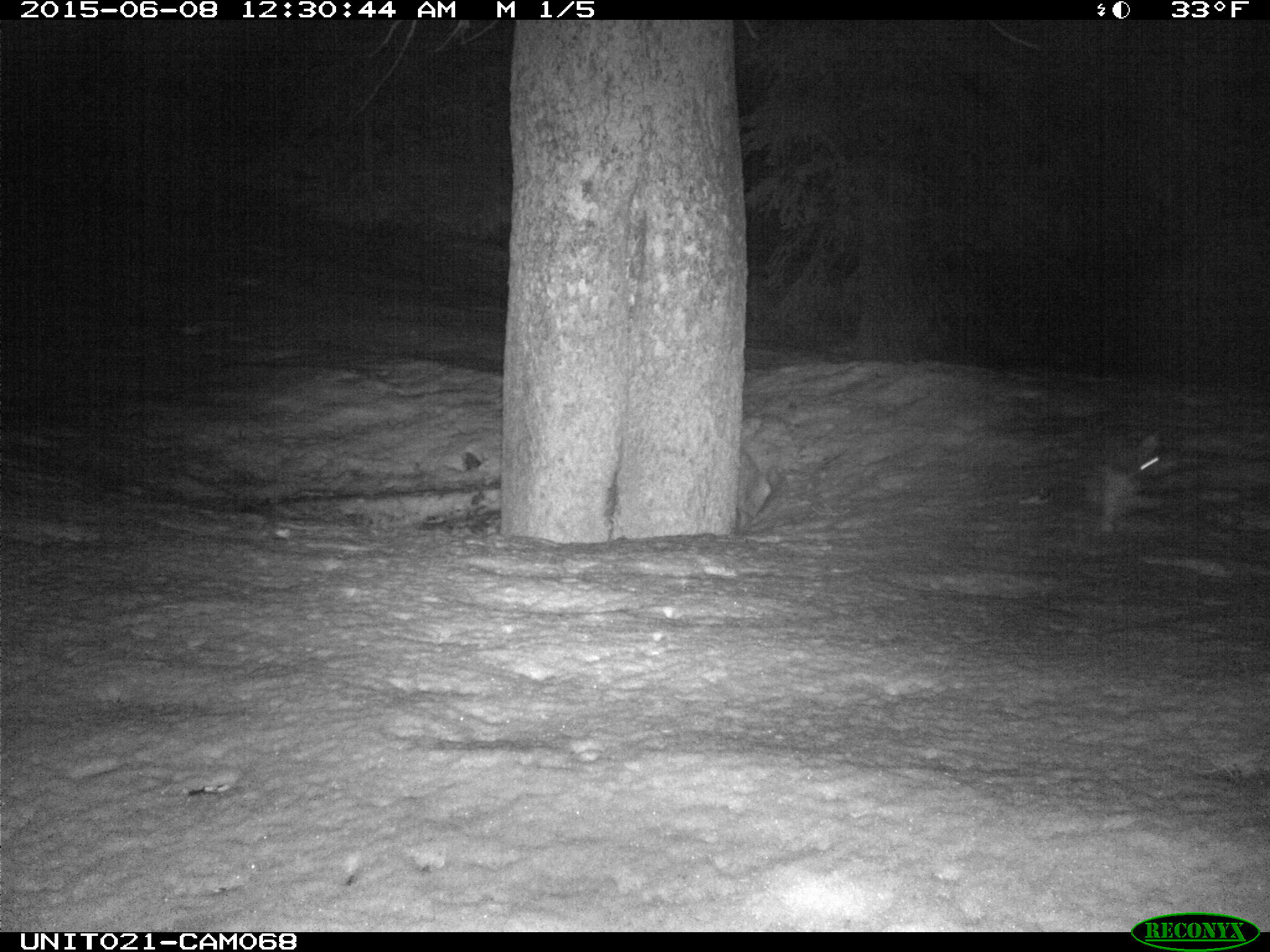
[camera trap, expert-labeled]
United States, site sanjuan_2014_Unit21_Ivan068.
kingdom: Animalia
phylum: Chordata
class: Mammalia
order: Lagomorpha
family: Leporidae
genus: Lepus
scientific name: Lepus americanus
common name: snowshoe hare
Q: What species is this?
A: Lepus americanus (snowshoe hare).